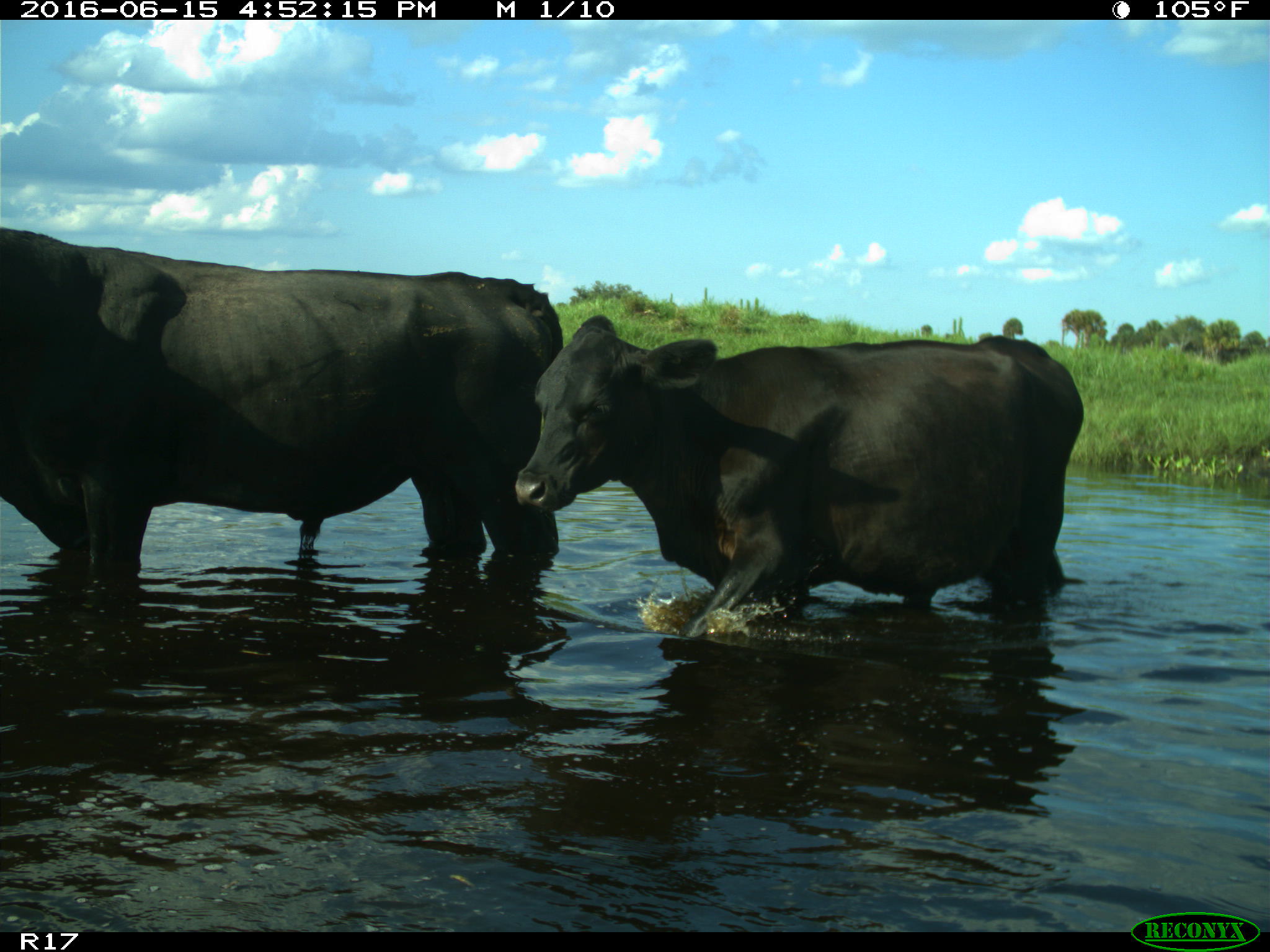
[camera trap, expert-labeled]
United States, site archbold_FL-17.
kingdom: Animalia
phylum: Chordata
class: Mammalia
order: Artiodactyla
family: Bovidae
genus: Bos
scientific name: Bos taurus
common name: domestic cow